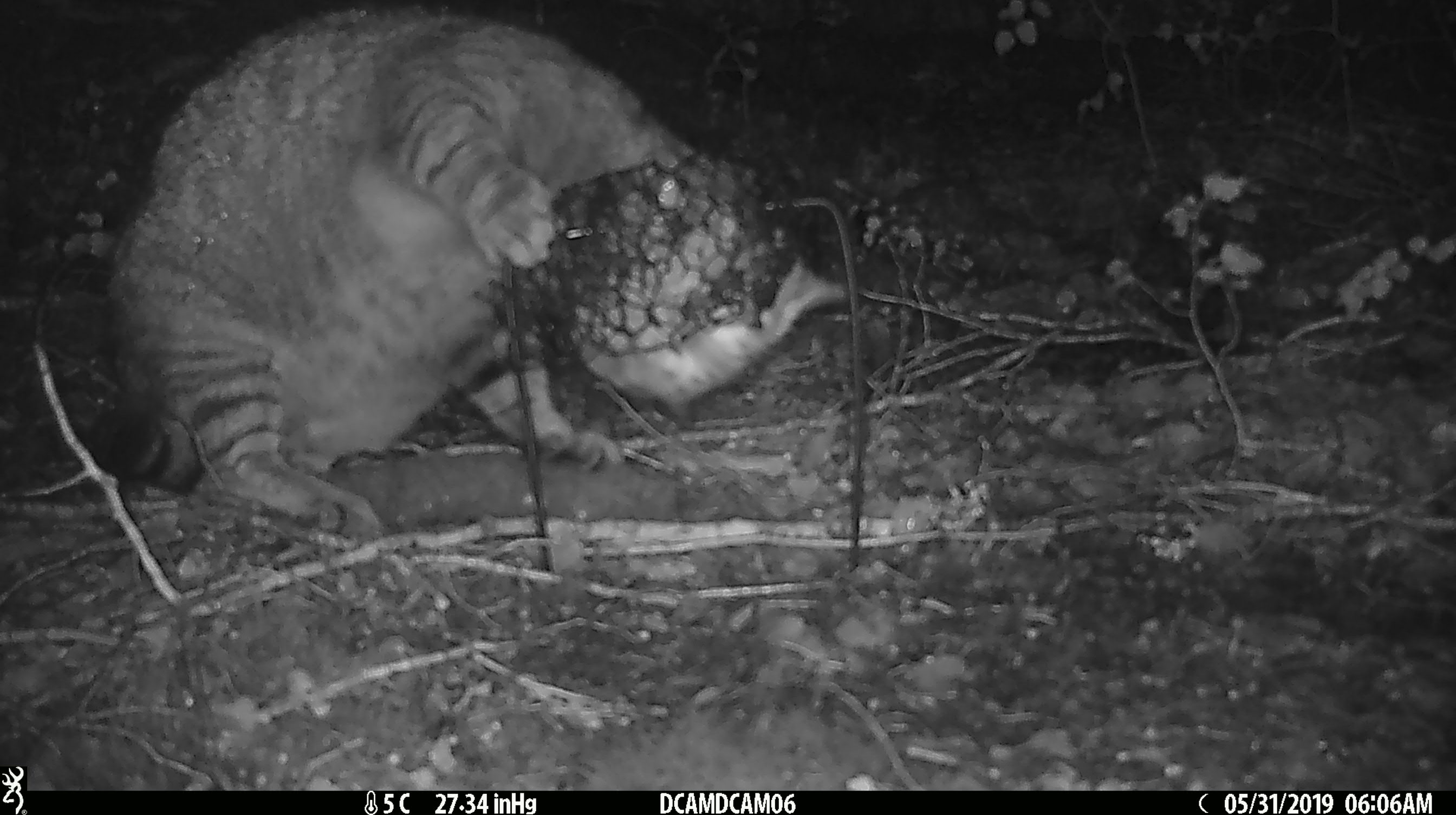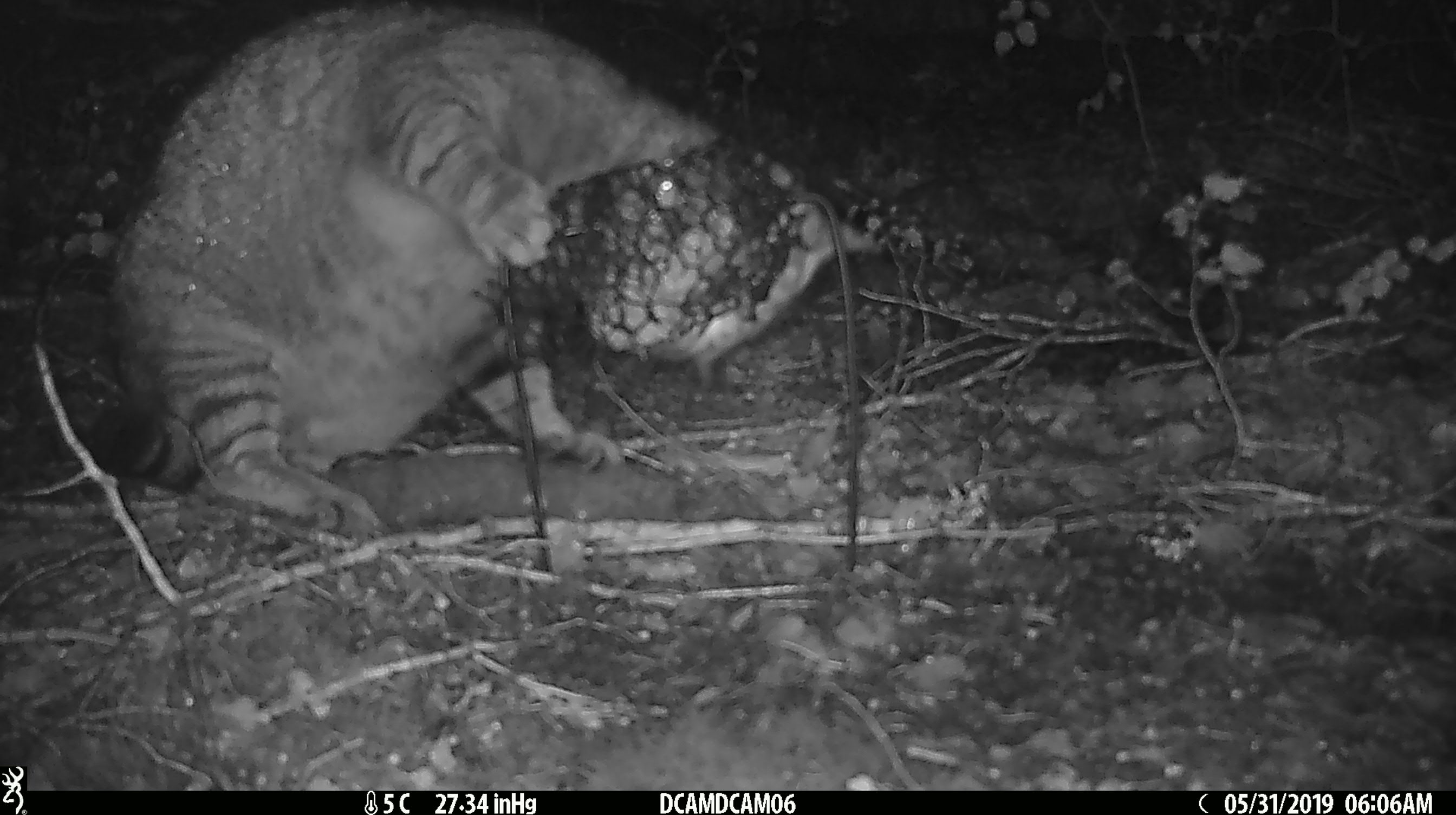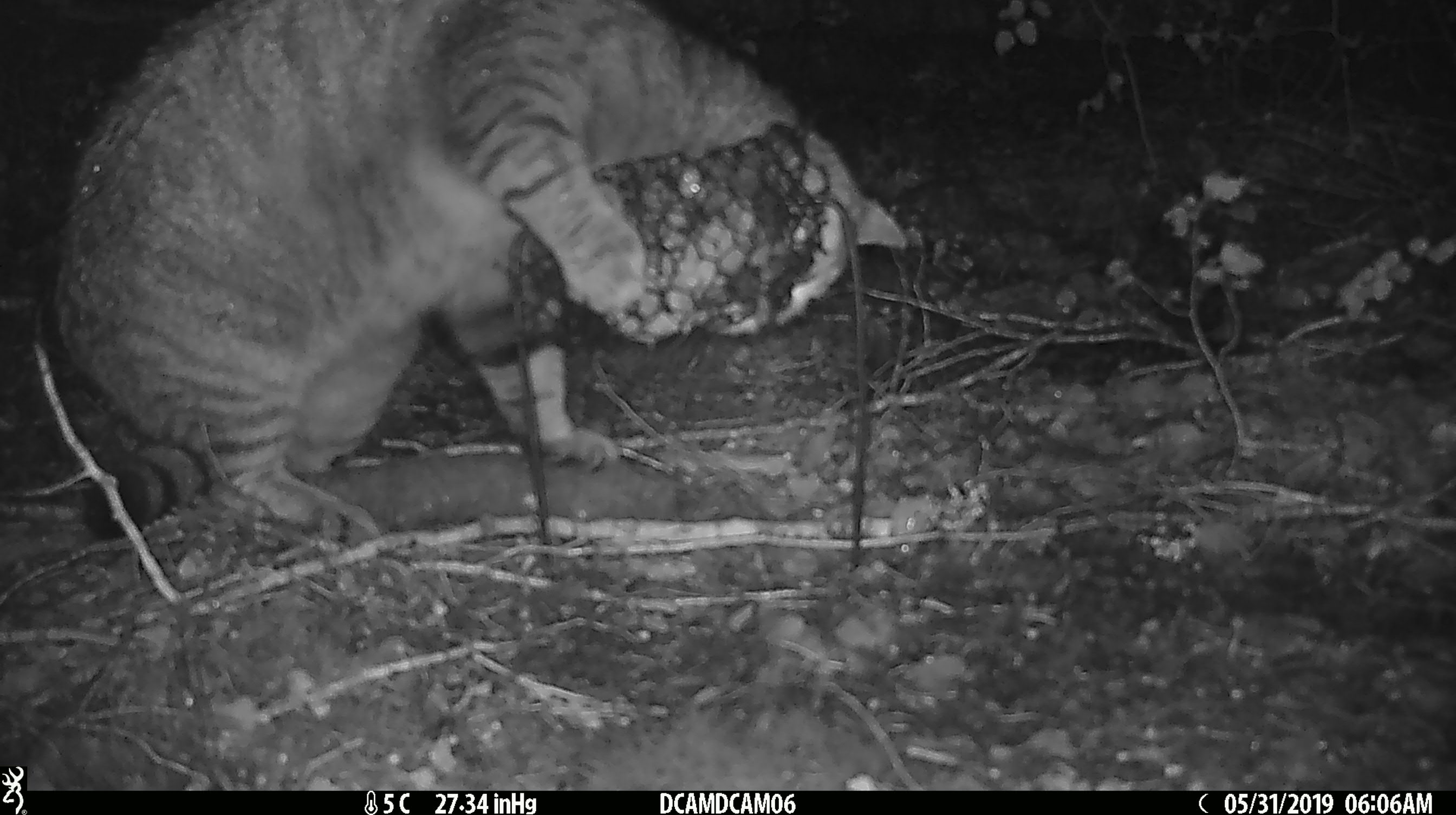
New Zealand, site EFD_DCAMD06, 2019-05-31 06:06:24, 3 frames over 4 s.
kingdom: Animalia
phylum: Chordata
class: Mammalia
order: Carnivora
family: Felidae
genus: Felis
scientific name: Felis catus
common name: domestic cat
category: cat